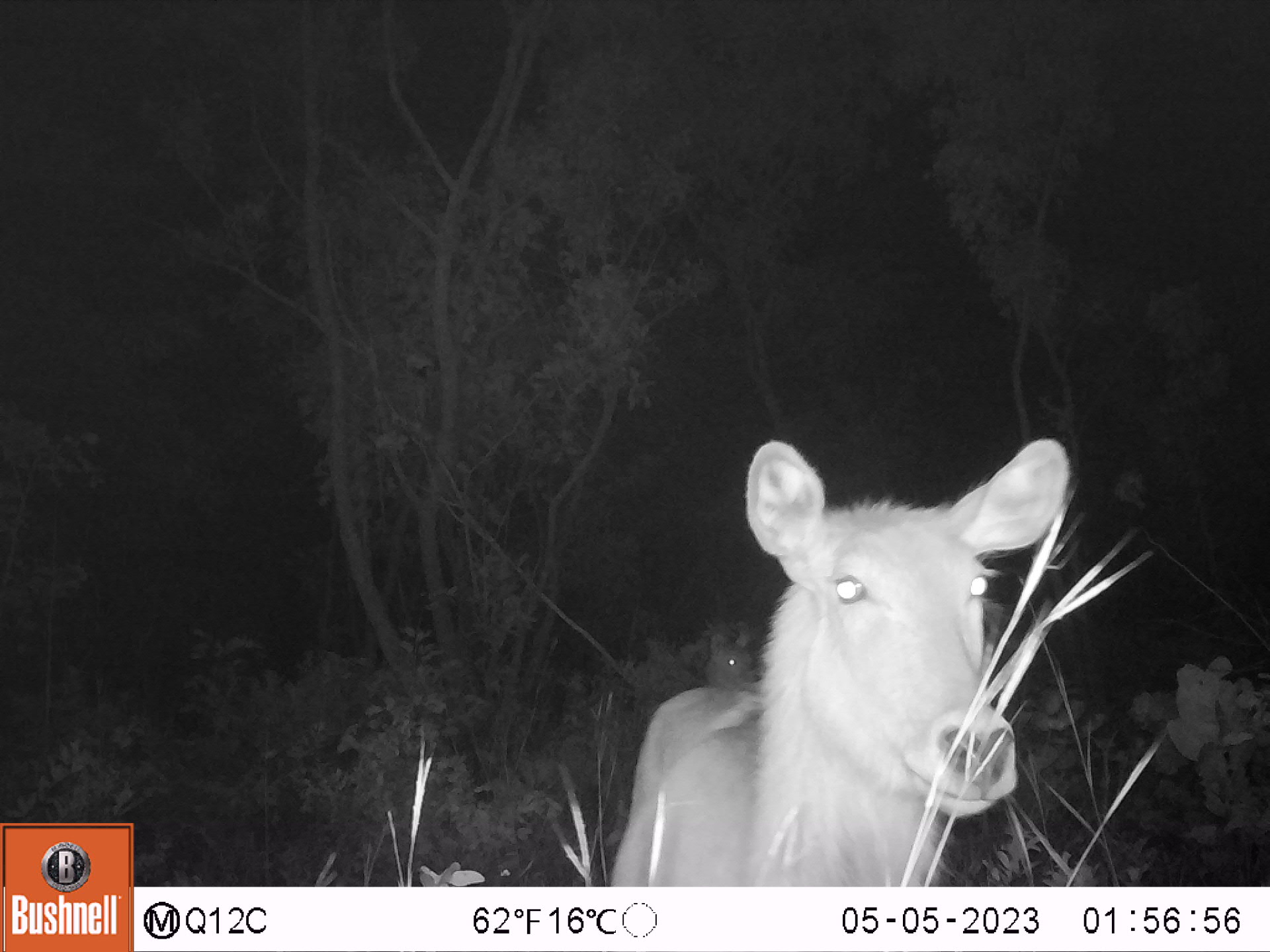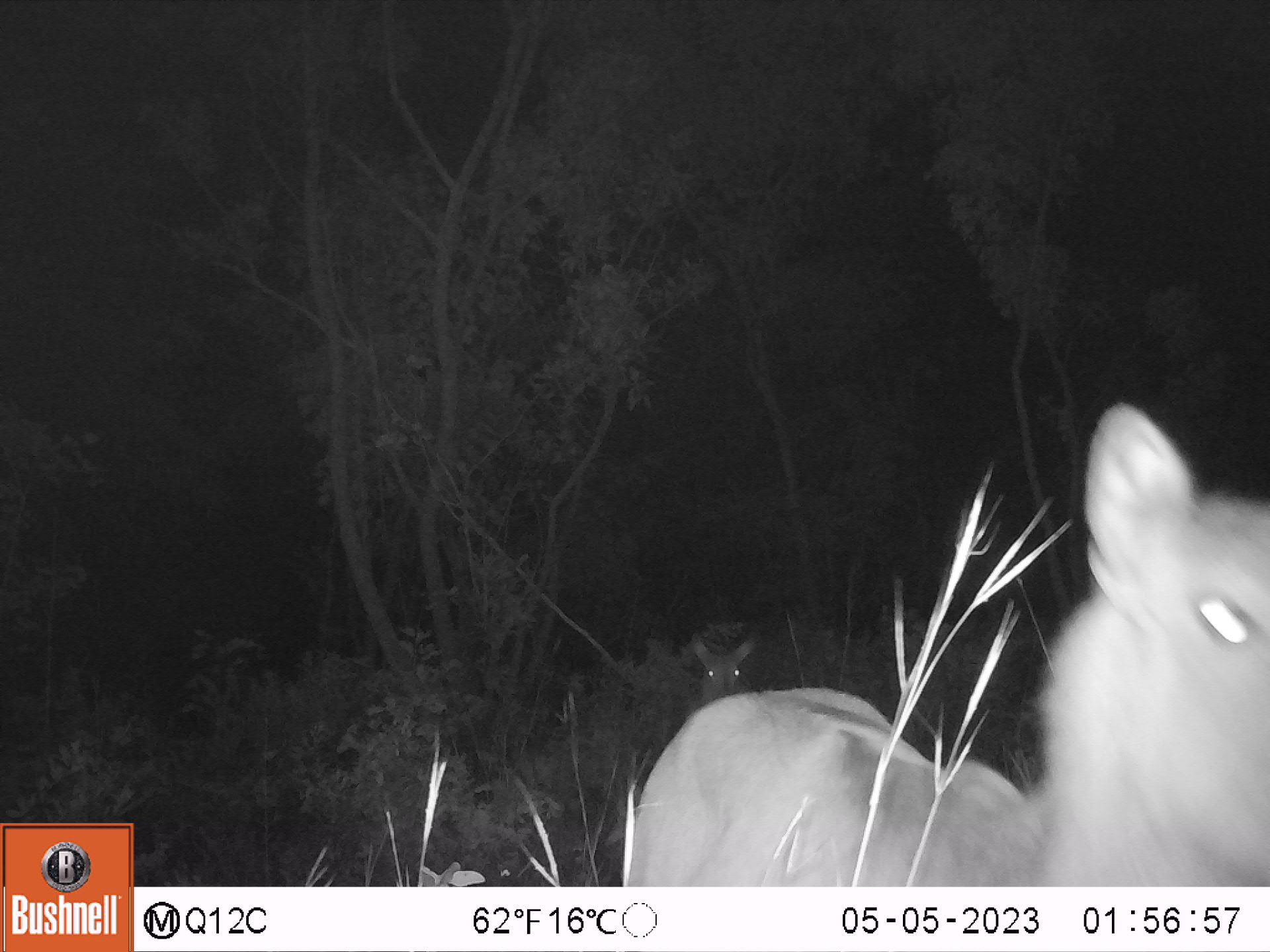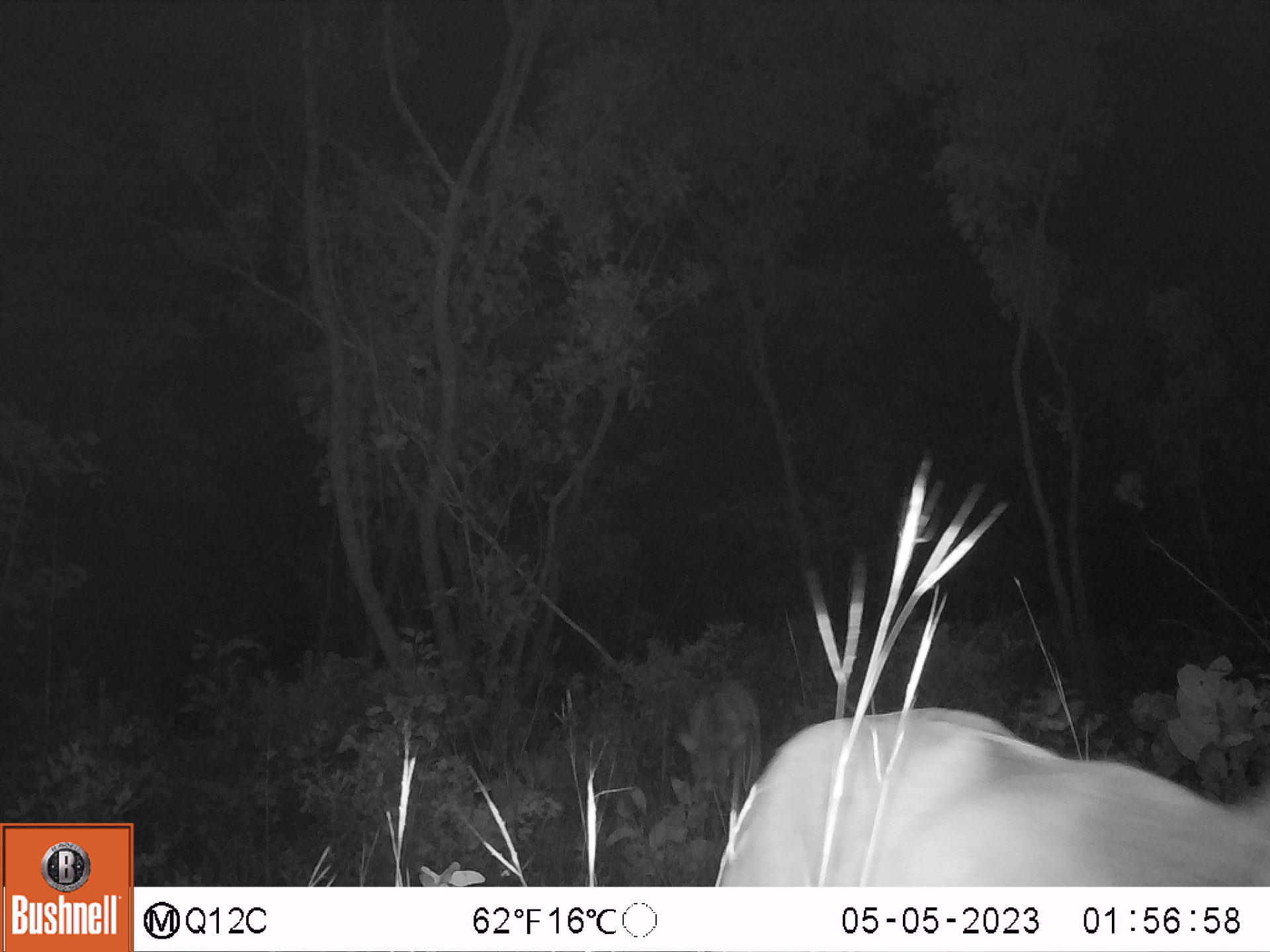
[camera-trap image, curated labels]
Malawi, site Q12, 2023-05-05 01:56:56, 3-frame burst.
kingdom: Animalia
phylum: Chordata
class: Mammalia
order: Artiodactyla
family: Bovidae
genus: Kobus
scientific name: Kobus ellipsiprymnus ellipsiprymnus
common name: common waterbuck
Common waterbuck (Kobus ellipsiprymnus ellipsiprymnus), count 2.